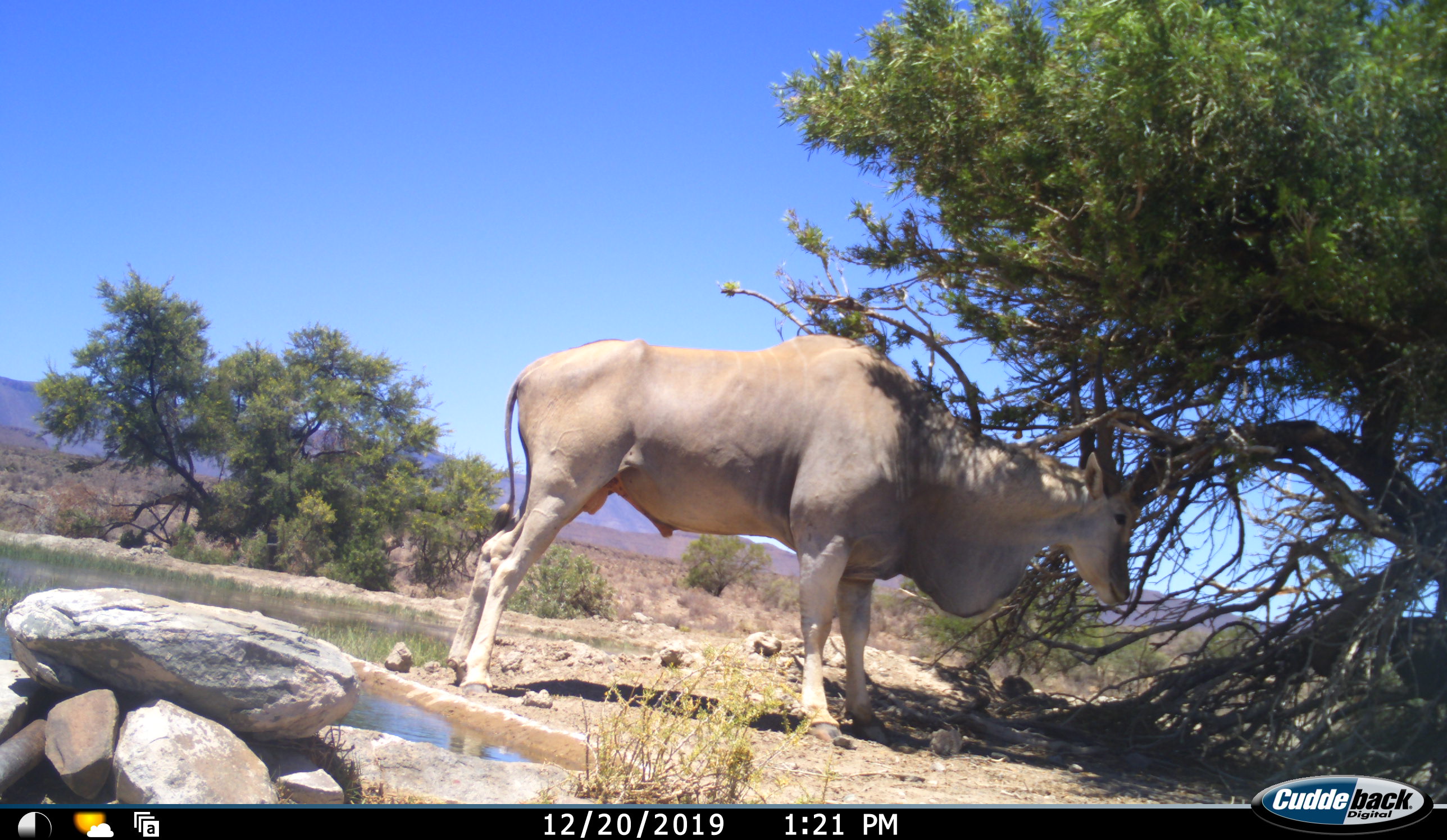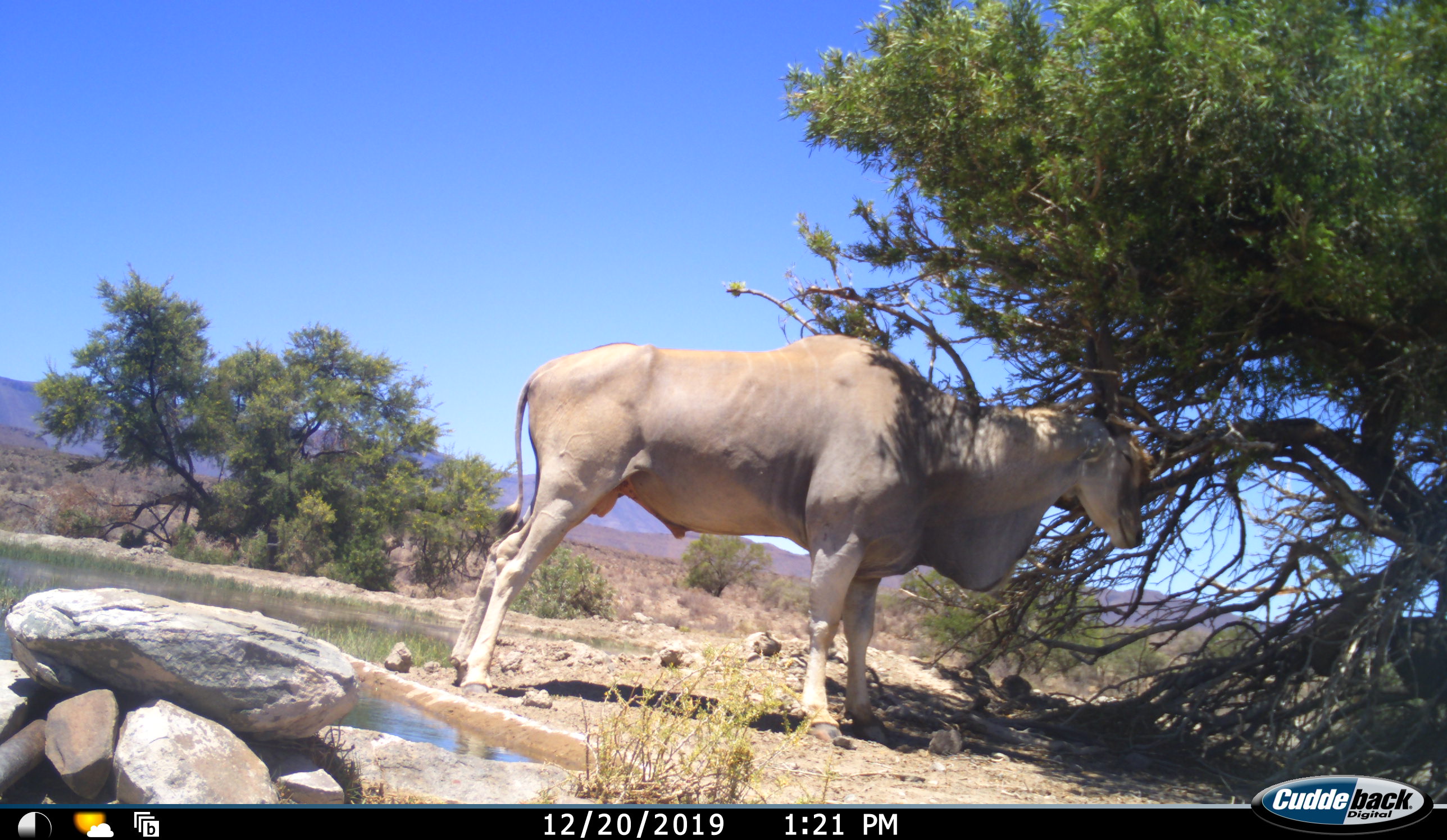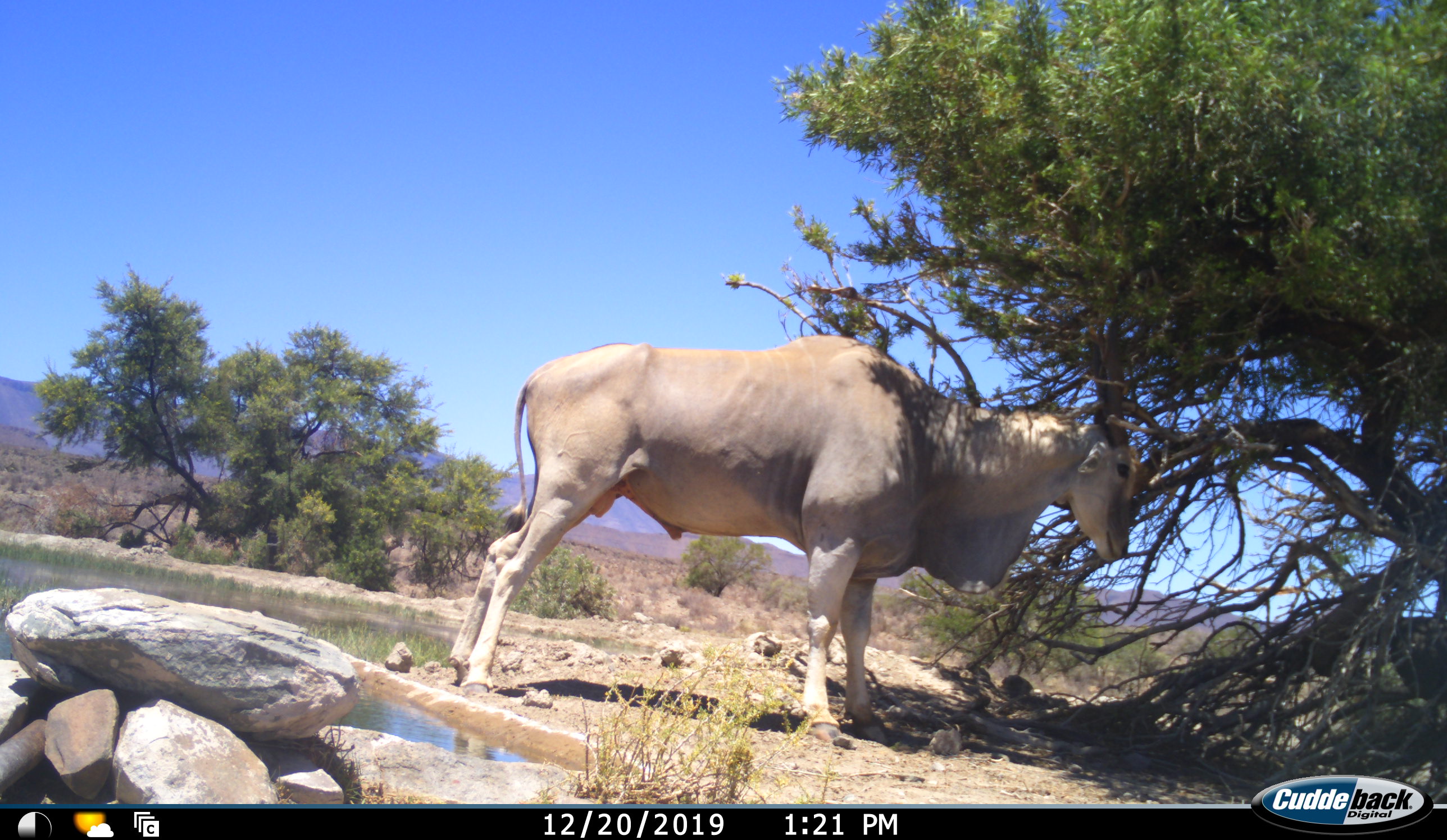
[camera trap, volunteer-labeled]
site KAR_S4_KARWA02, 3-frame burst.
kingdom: Animalia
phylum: Chordata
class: Mammalia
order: Artiodactyla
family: Bovidae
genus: Tragelaphus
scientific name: Tragelaphus oryx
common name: eland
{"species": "eland (Tragelaphus oryx)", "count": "1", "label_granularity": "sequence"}